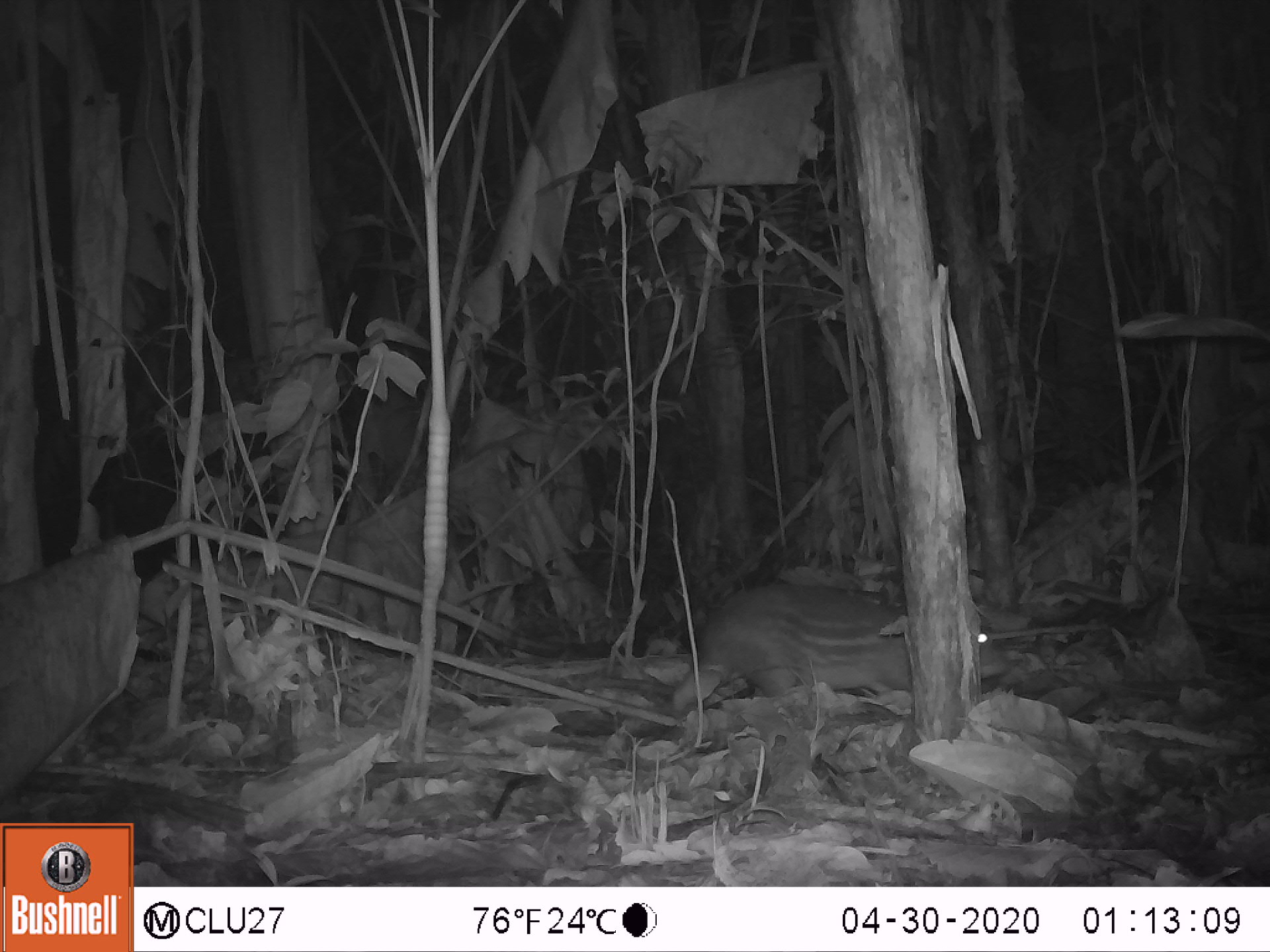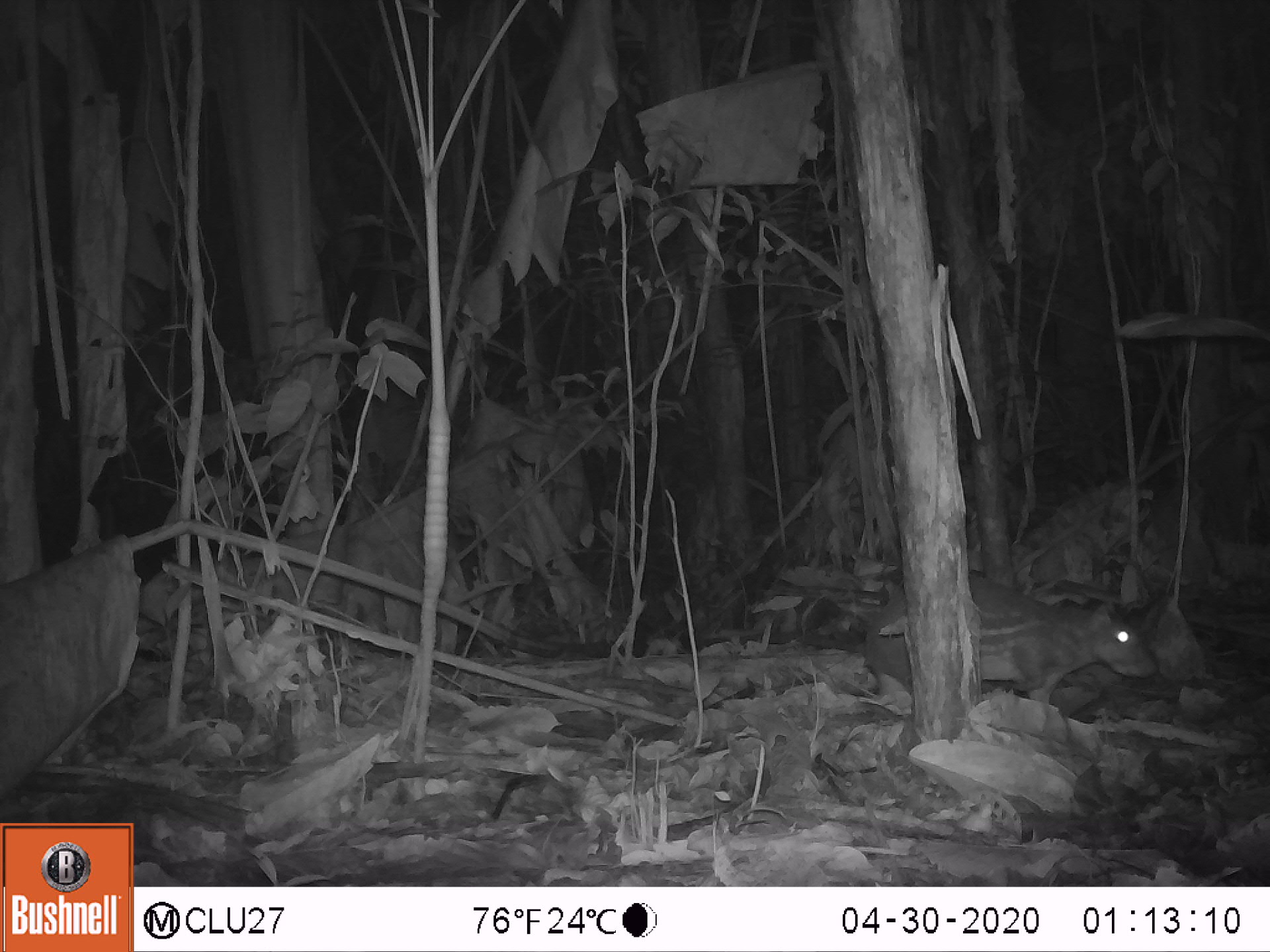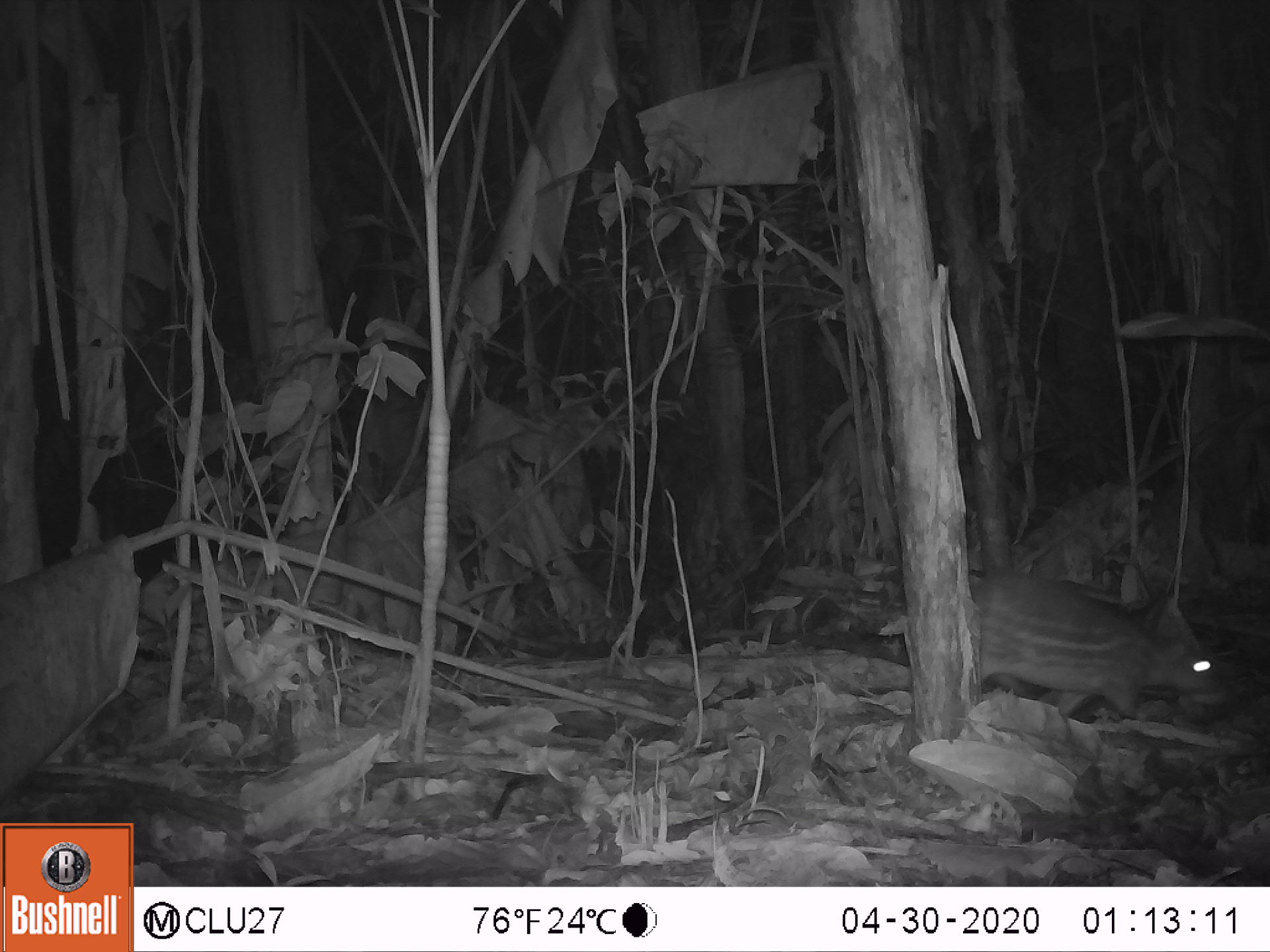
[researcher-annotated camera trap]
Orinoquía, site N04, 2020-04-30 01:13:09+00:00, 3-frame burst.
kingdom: Animalia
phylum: Chordata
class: Mammalia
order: Rodentia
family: Cuniculidae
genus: Cuniculus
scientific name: Cuniculus paca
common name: spotted paca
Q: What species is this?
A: Spotted paca (Cuniculus paca).